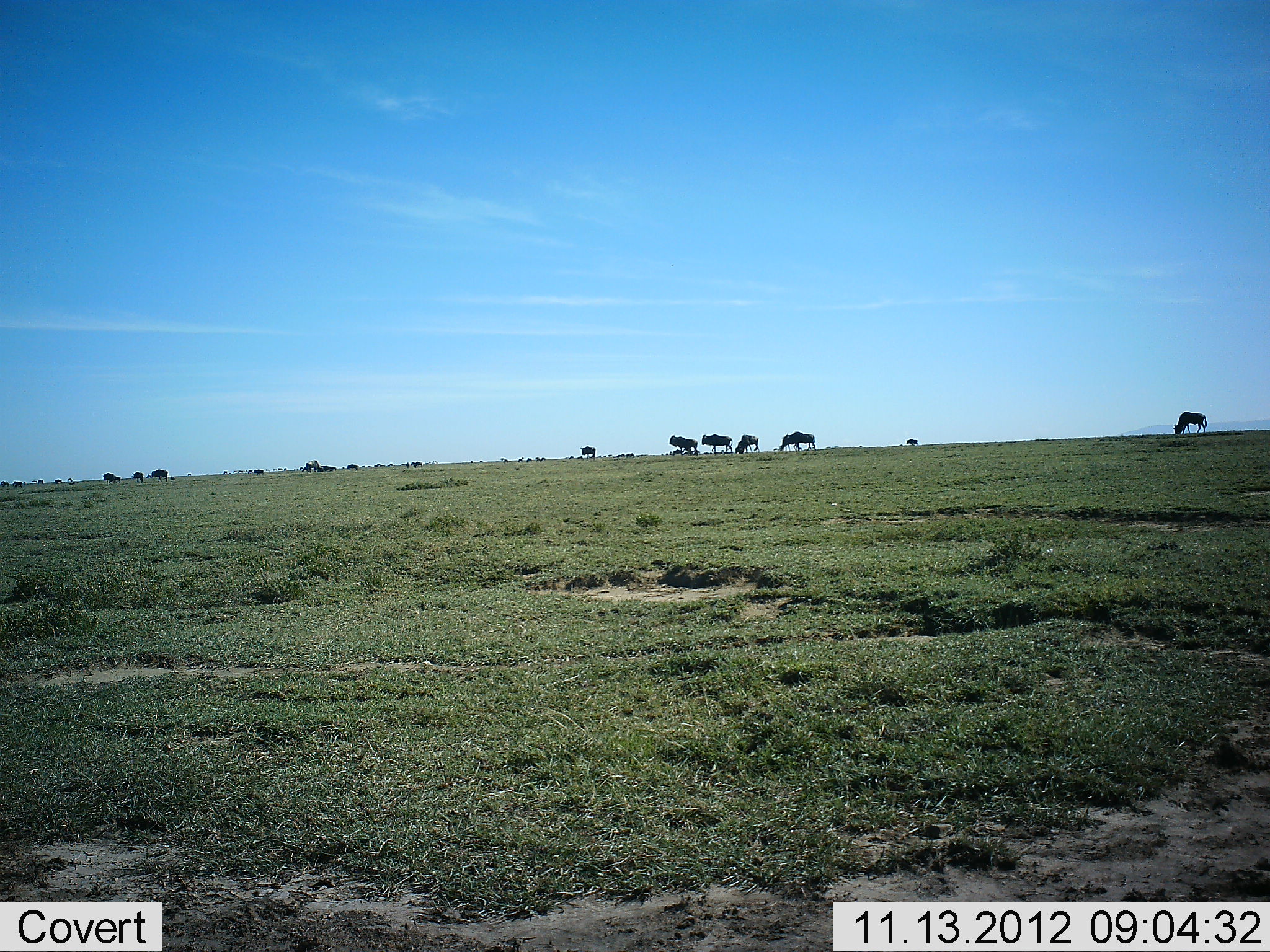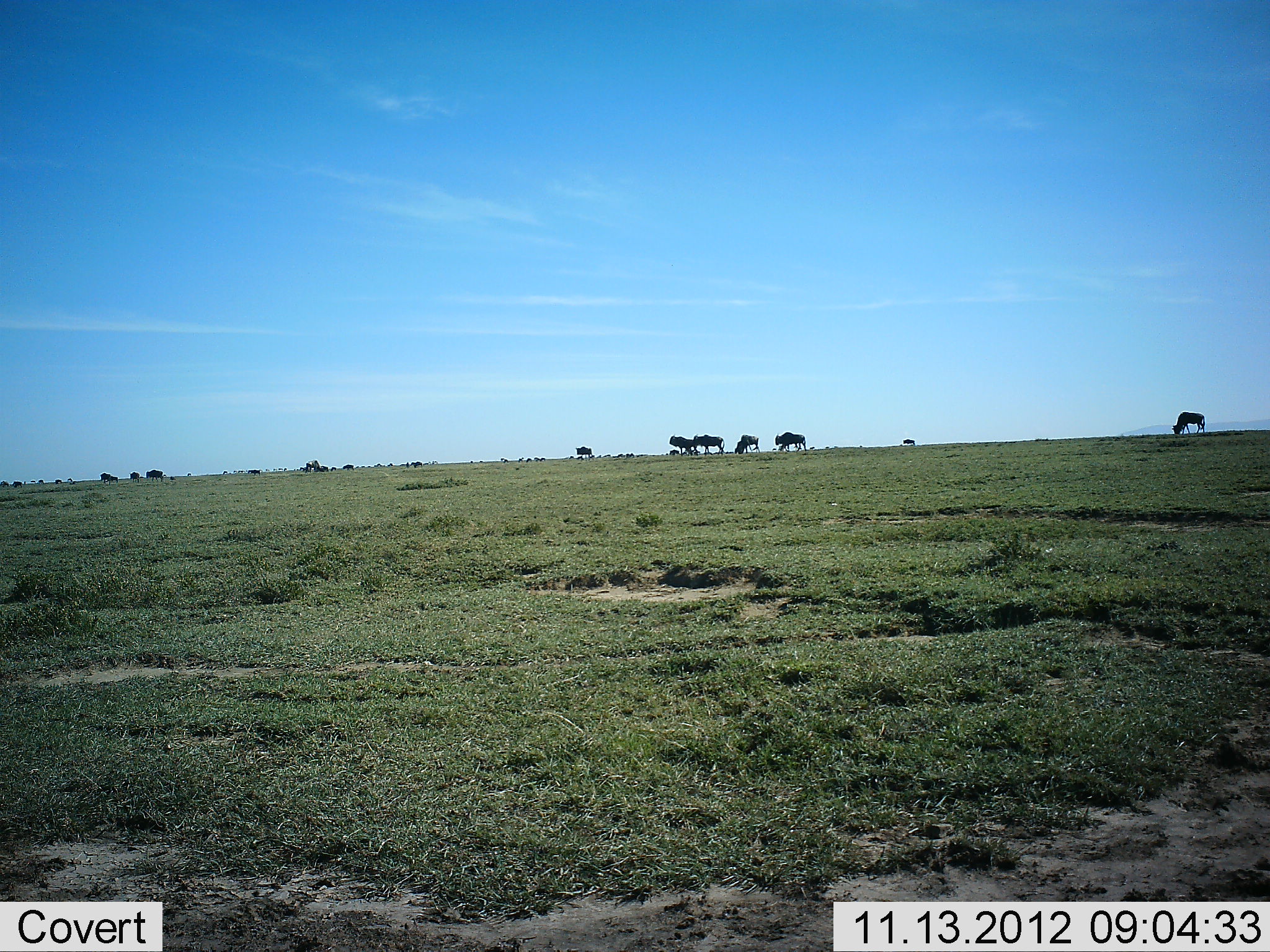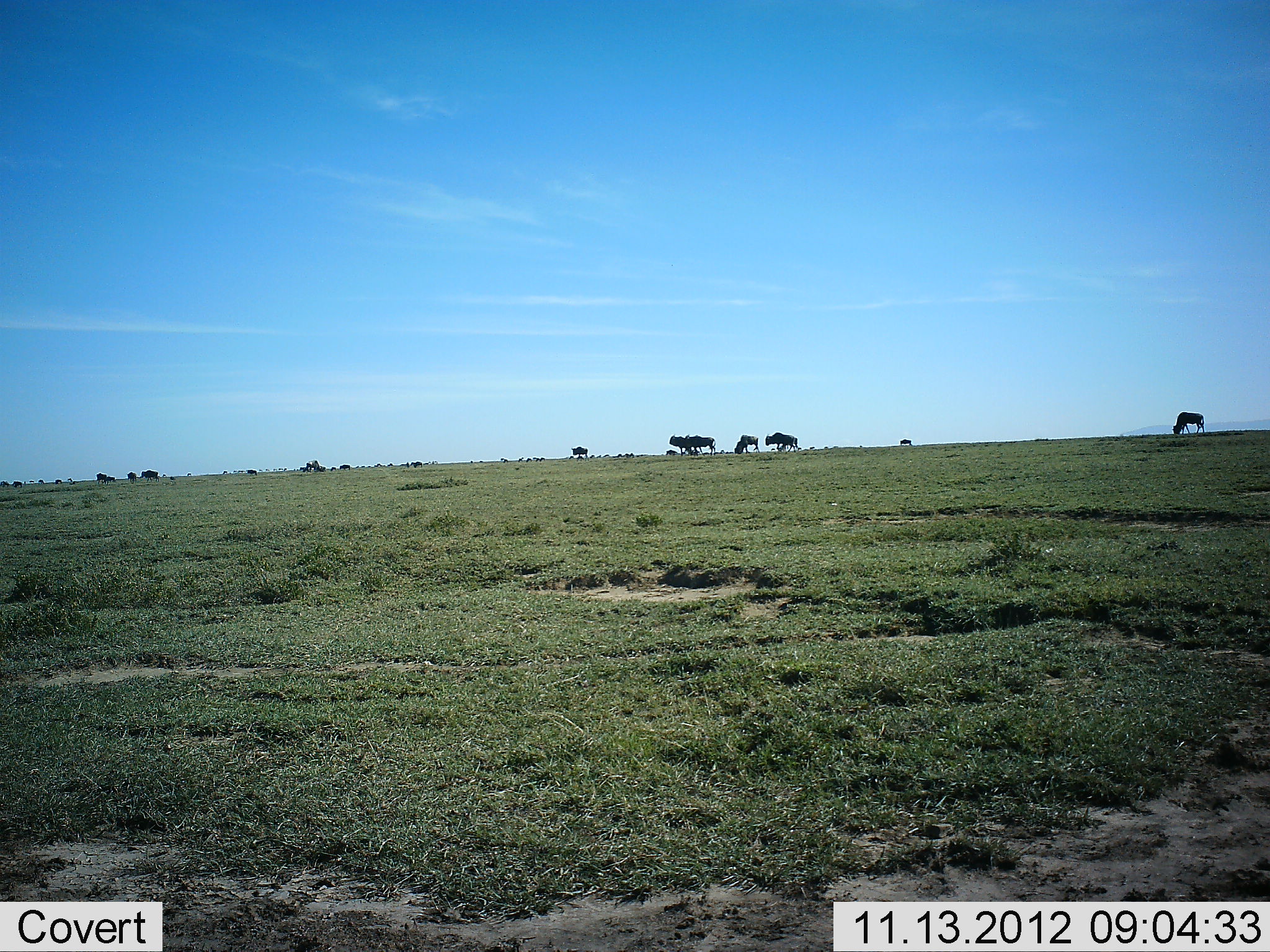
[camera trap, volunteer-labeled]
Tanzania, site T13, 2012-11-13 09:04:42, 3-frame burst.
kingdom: Animalia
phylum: Chordata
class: Mammalia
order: Artiodactyla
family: Bovidae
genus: Connochaetes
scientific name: Connochaetes taurinus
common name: blue wildebeest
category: wildebeest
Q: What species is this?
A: Wildebeest (blue wildebeest) (Connochaetes taurinus).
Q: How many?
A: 11-50.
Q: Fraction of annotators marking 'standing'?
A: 40%.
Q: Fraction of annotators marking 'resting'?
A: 0%.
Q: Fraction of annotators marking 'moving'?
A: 60%.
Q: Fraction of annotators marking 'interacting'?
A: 0%.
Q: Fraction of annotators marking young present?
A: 10%.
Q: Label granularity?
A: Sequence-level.